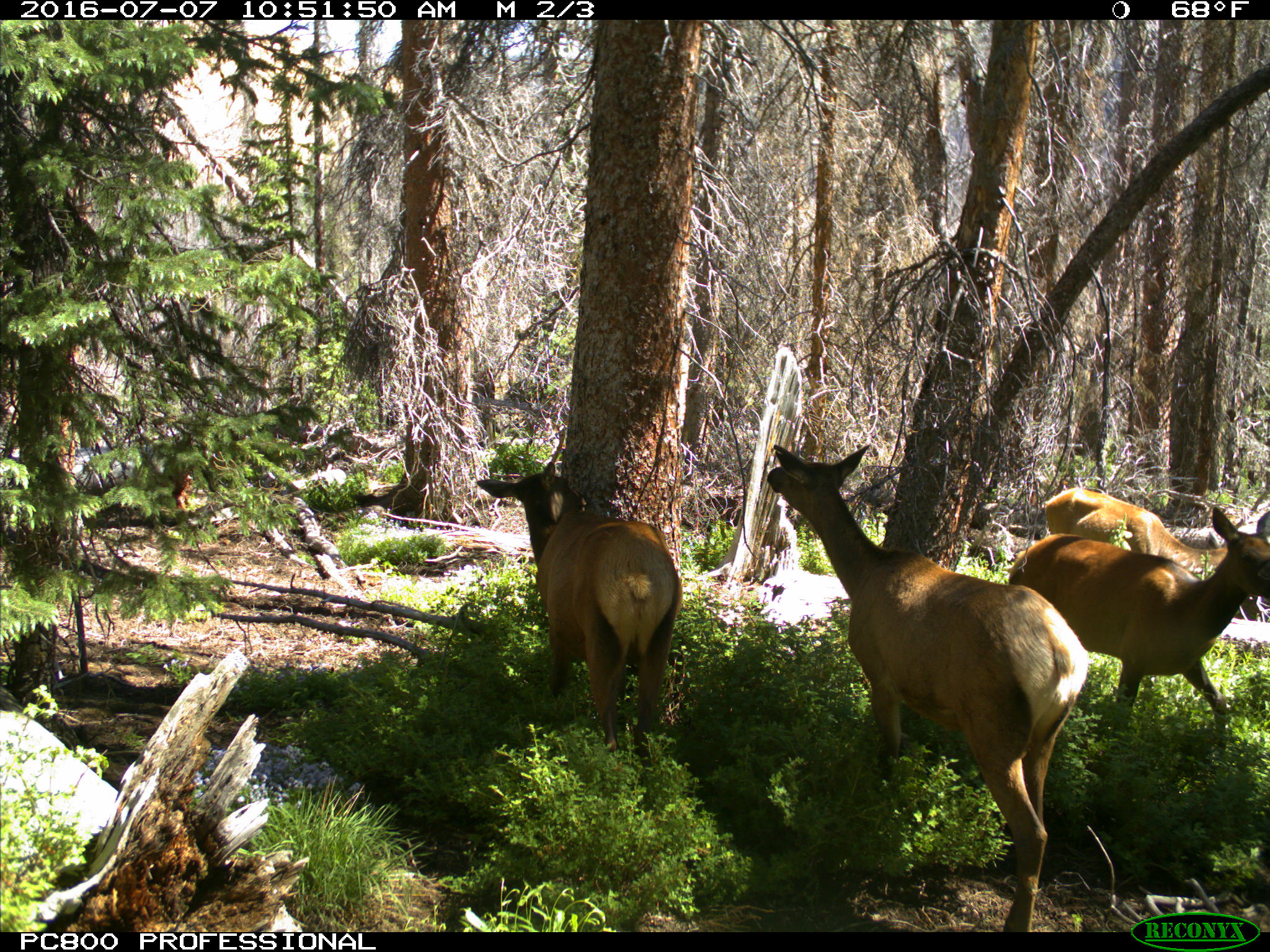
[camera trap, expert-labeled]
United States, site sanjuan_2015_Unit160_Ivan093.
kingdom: Animalia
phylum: Chordata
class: Mammalia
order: Artiodactyla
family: Cervidae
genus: Cervus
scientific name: Cervus elaphus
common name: red deer